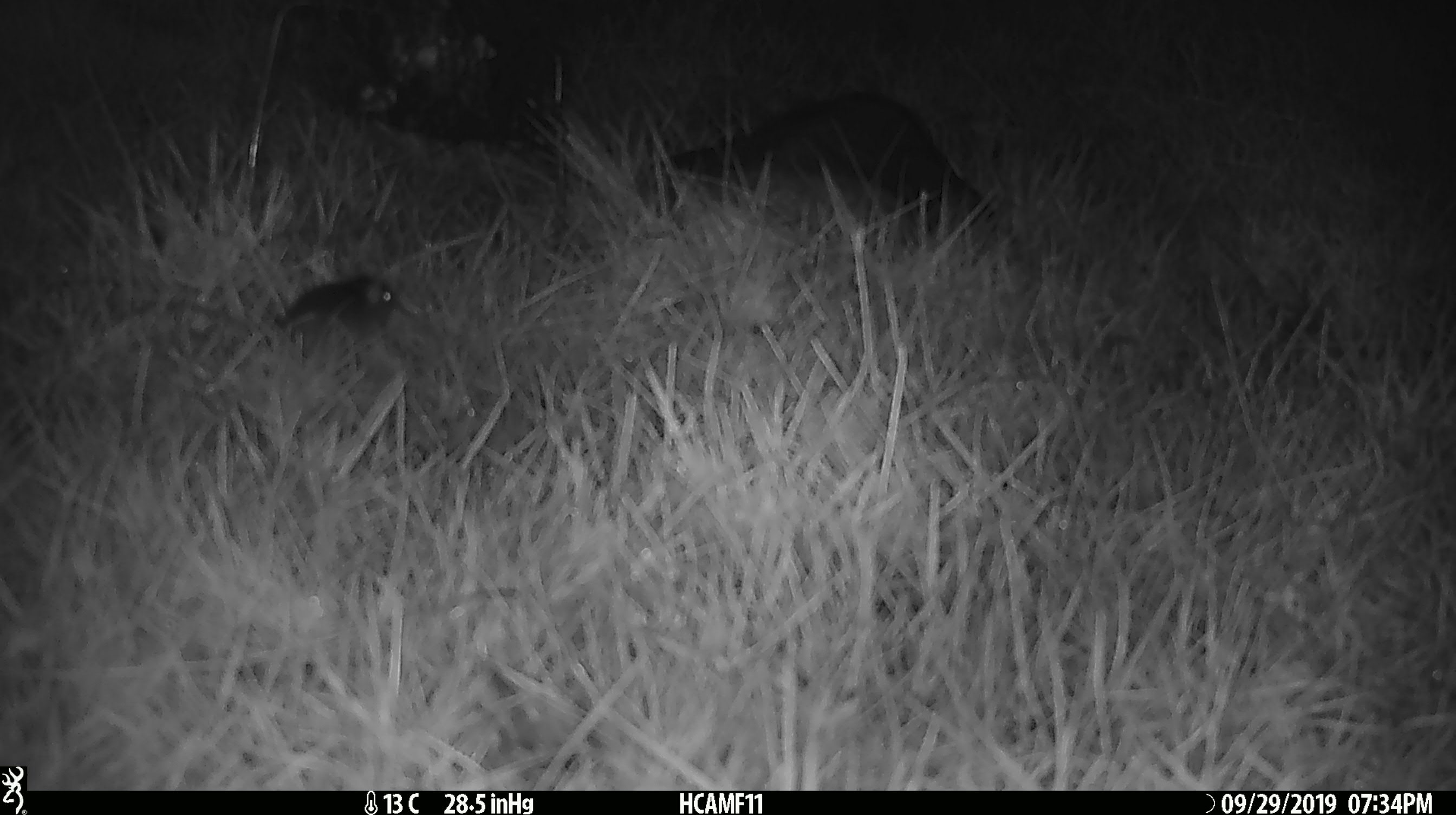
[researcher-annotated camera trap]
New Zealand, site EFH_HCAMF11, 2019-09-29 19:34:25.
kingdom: Animalia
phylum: Chordata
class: Mammalia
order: Rodentia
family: Muridae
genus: Mus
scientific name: Mus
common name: mouse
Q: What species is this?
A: Mouse (Mus).